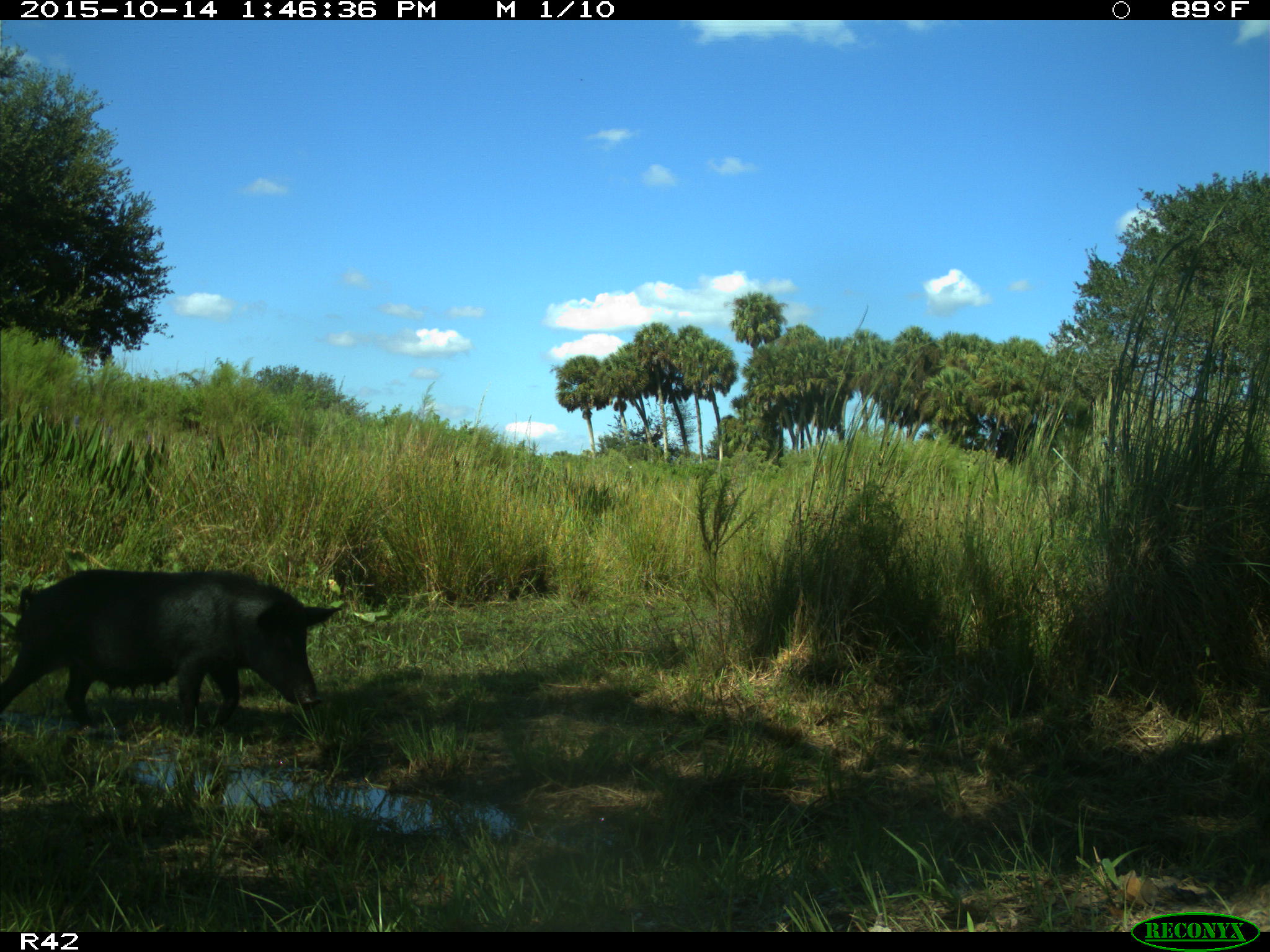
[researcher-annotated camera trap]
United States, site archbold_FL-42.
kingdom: Animalia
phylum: Chordata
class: Mammalia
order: Artiodactyla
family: Suidae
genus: Sus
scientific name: Sus scrofa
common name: wild boar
Sus scrofa (wild boar).